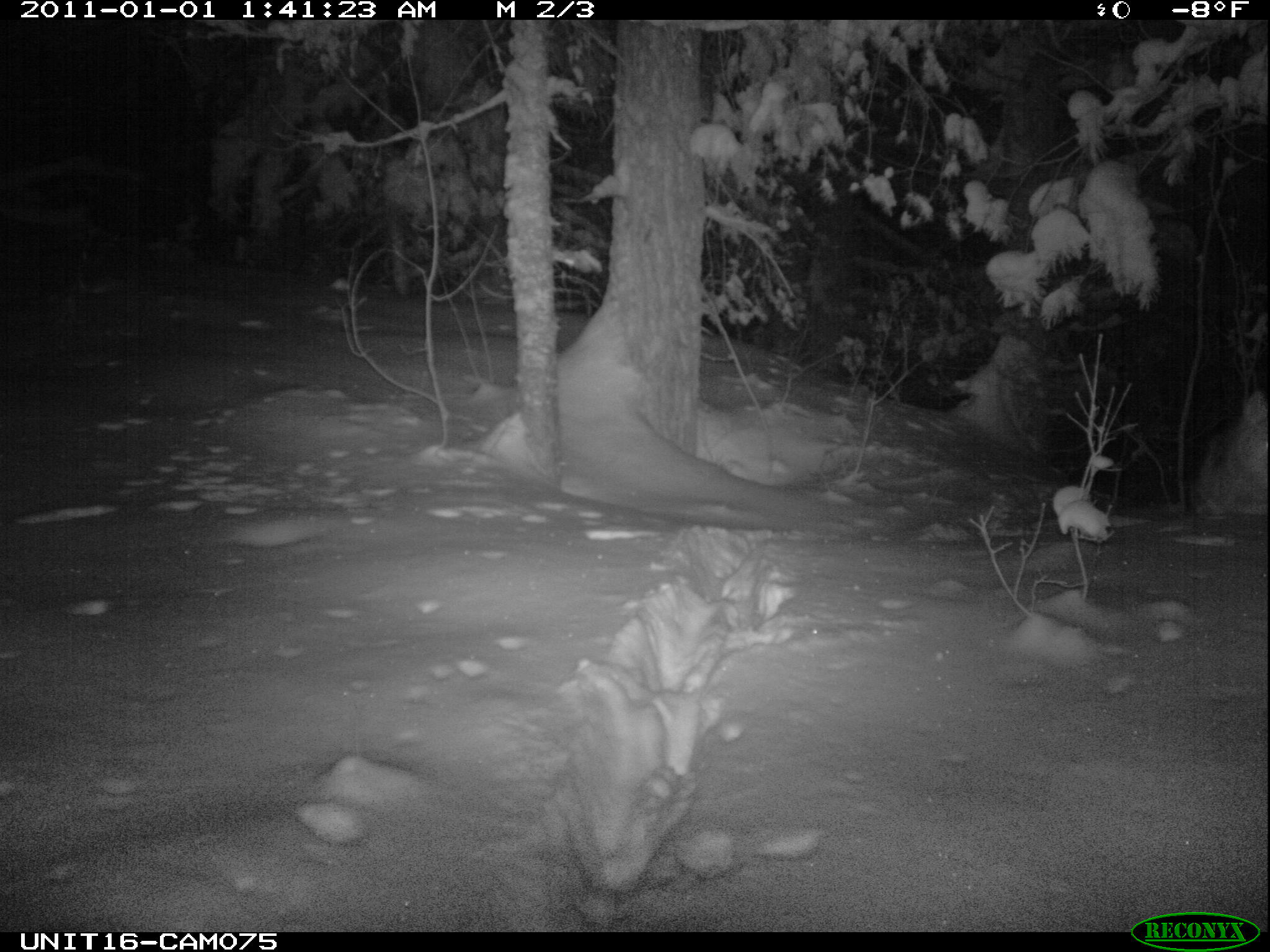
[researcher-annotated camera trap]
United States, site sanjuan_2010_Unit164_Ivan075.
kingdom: Animalia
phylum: Chordata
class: Mammalia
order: Carnivora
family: Canidae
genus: Canis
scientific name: Canis latrans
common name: coyote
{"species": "Canis latrans (coyote)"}